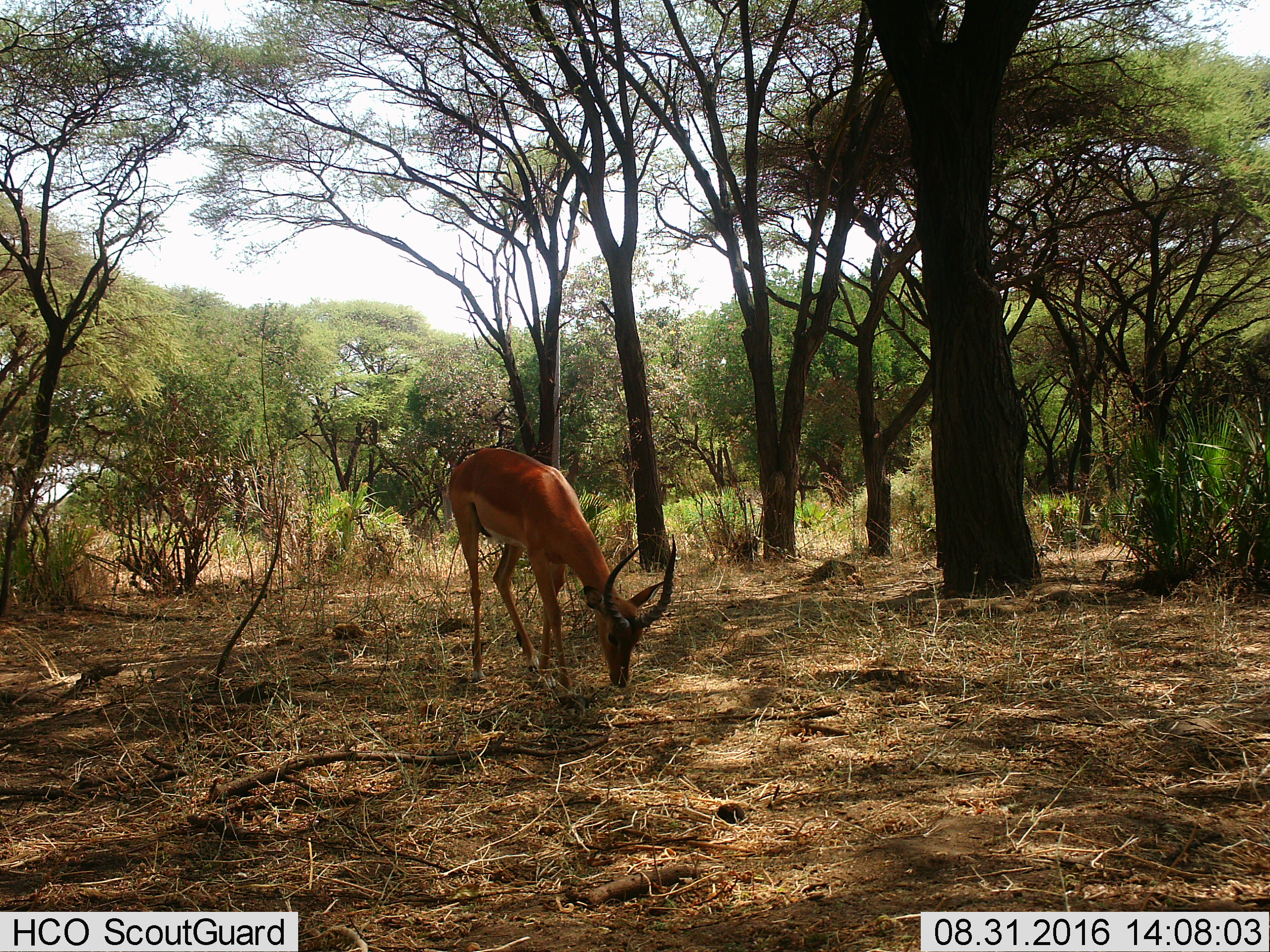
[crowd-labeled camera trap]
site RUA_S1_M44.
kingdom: Animalia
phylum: Chordata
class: Mammalia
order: Artiodactyla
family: Bovidae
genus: Aepyceros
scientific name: Aepyceros melampus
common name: impala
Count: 1.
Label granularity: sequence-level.